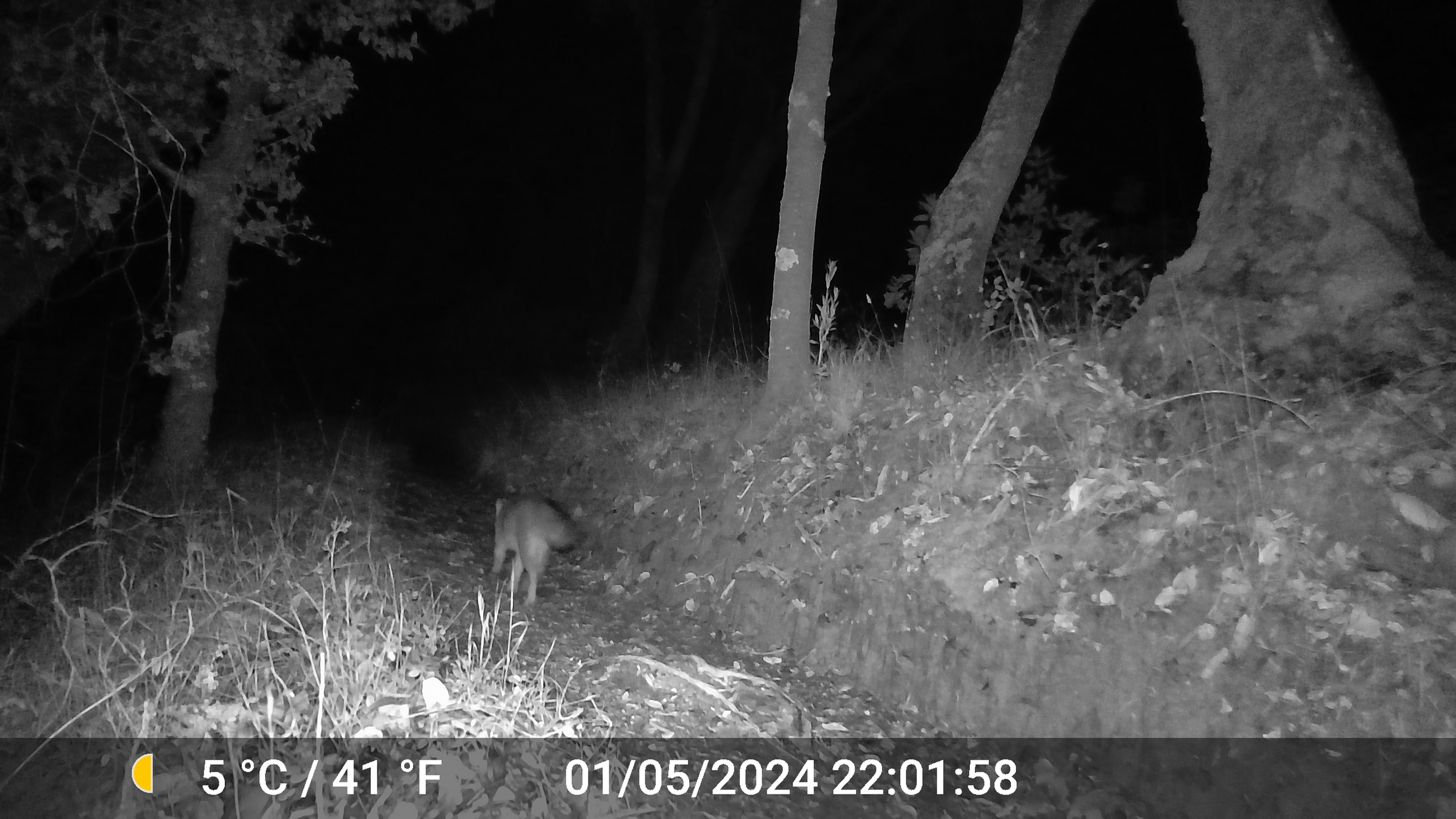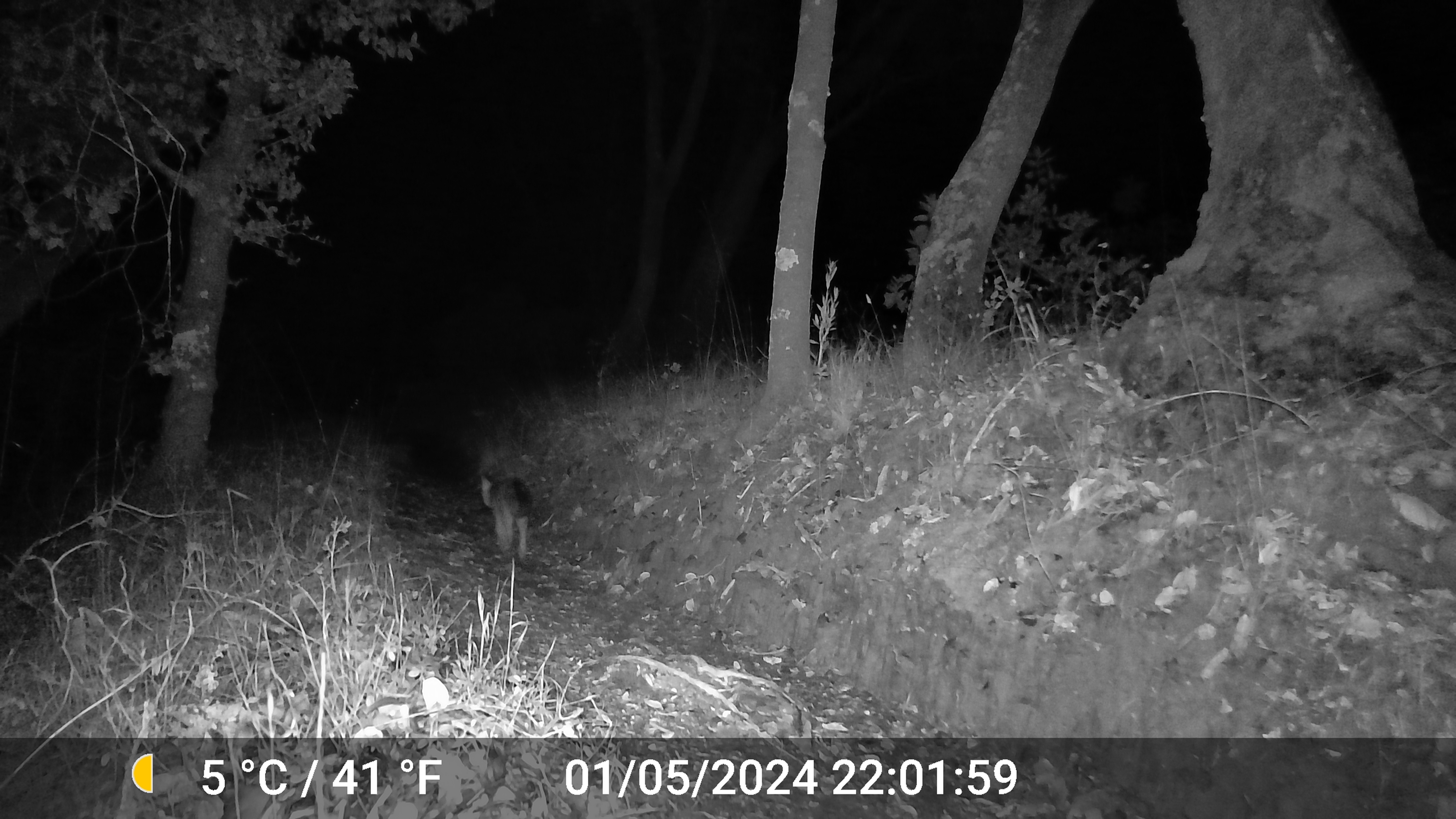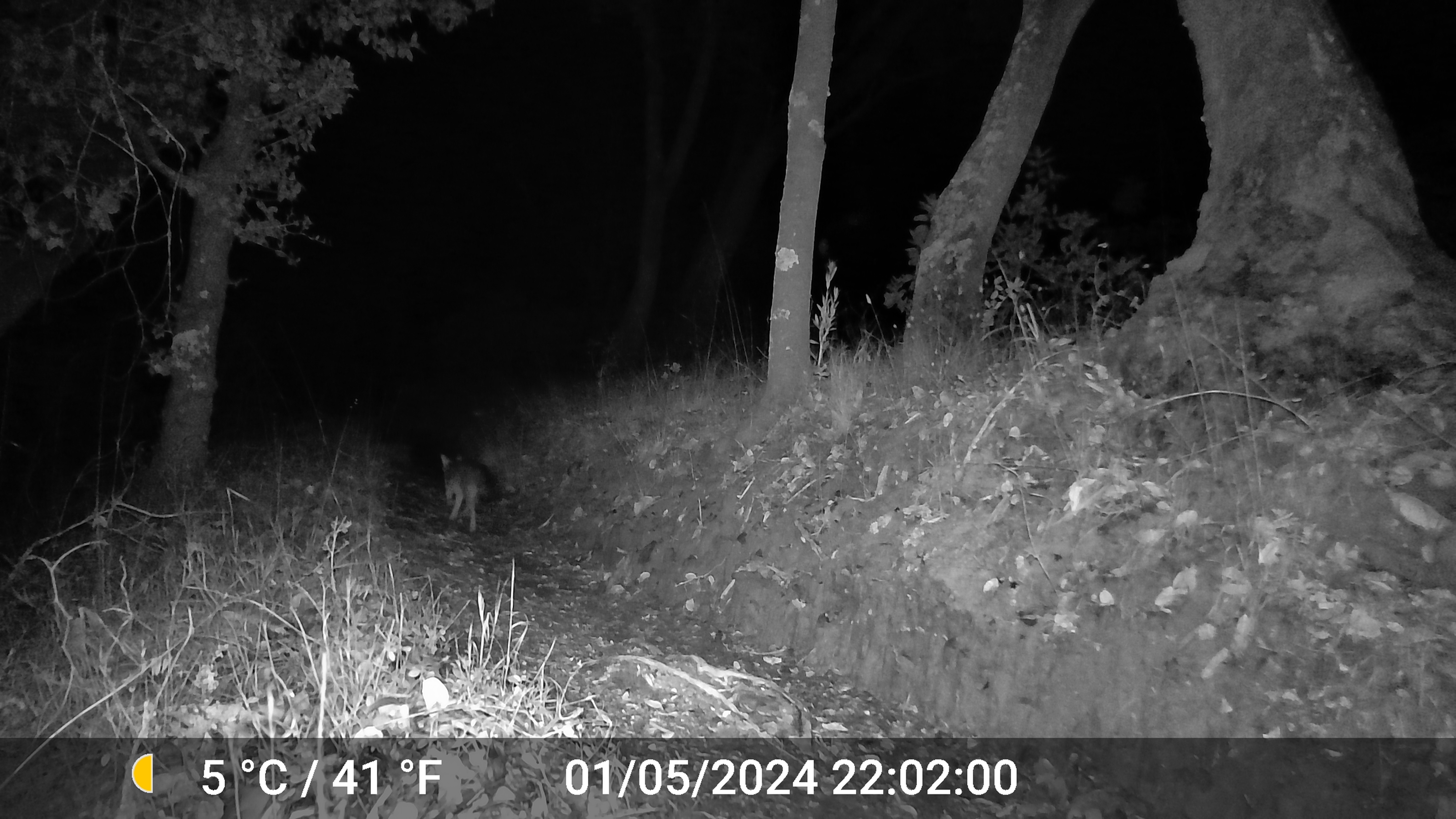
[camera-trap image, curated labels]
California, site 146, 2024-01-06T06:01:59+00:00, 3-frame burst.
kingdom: Animalia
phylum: Chordata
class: Mammalia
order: Carnivora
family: Canidae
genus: Urocyon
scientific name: Urocyon cinereoargenteus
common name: gray fox